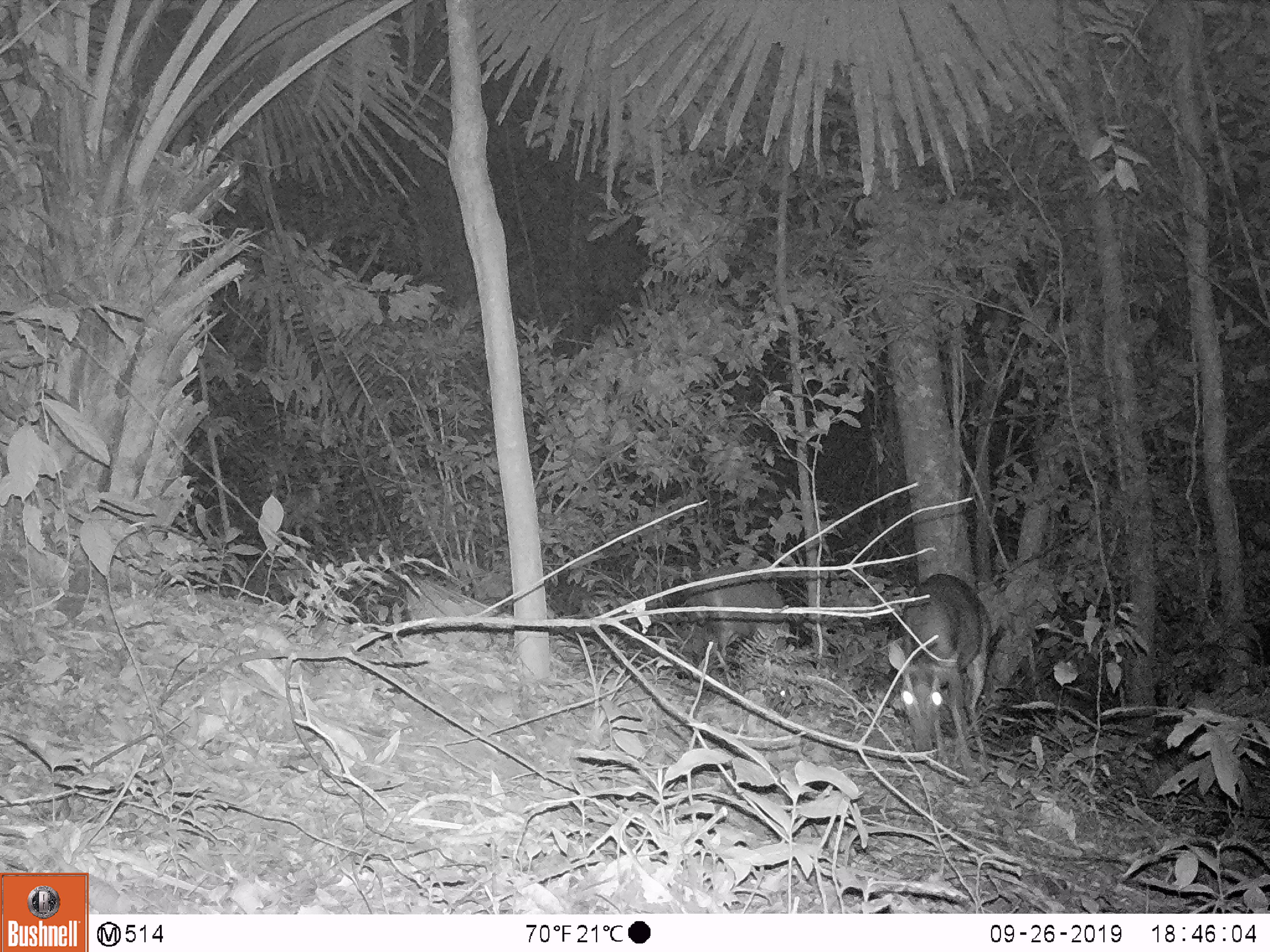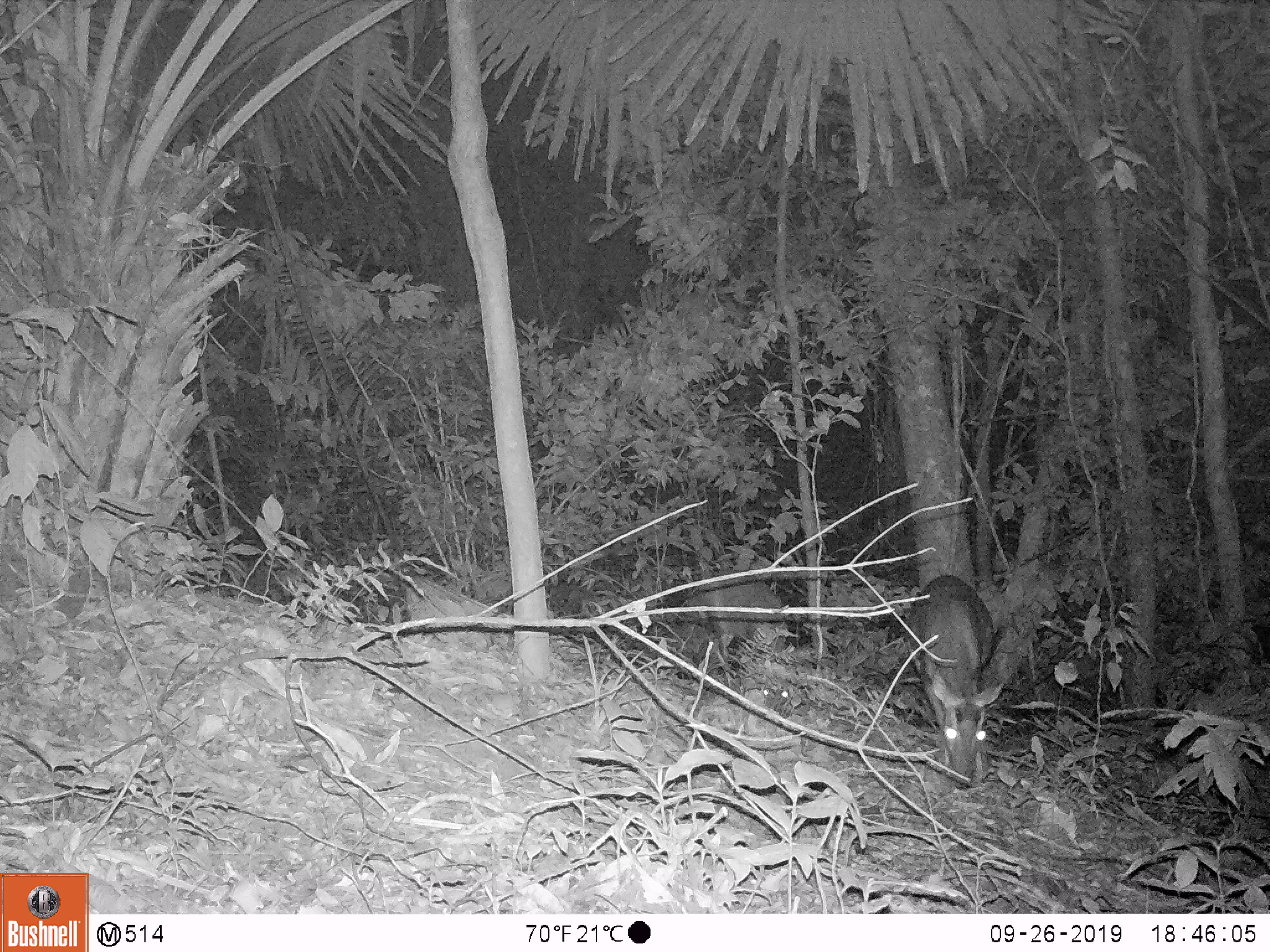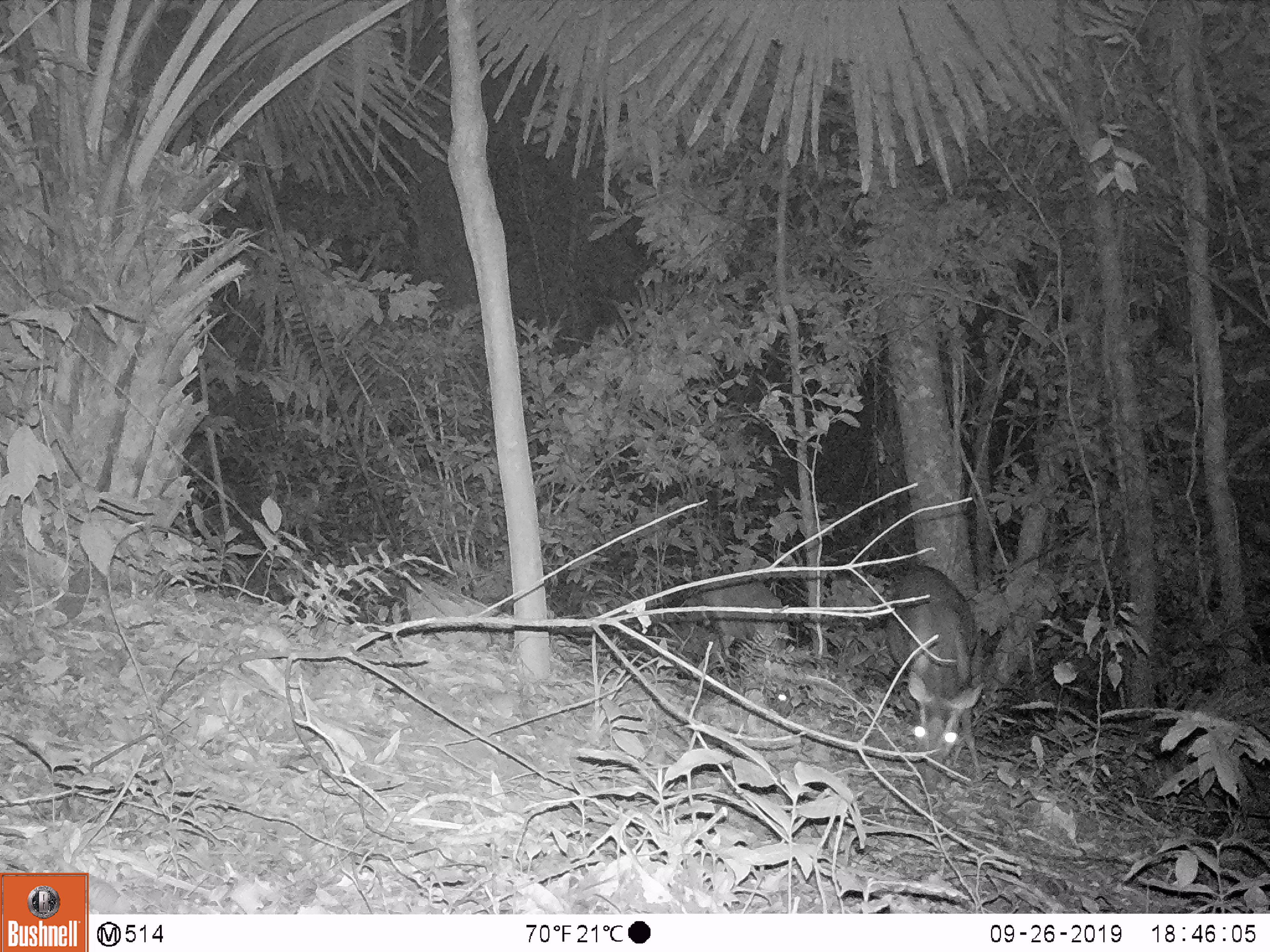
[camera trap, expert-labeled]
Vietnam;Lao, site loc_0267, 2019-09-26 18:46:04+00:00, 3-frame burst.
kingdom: Animalia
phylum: Chordata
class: Mammalia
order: Artiodactyla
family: Cervidae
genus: Muntiacus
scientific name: Muntiacus rooseveltorum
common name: roosevelt's muntjac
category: roosevelts muntjac group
Roosevelts muntjac group (roosevelt's muntjac) (Muntiacus rooseveltorum). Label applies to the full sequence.